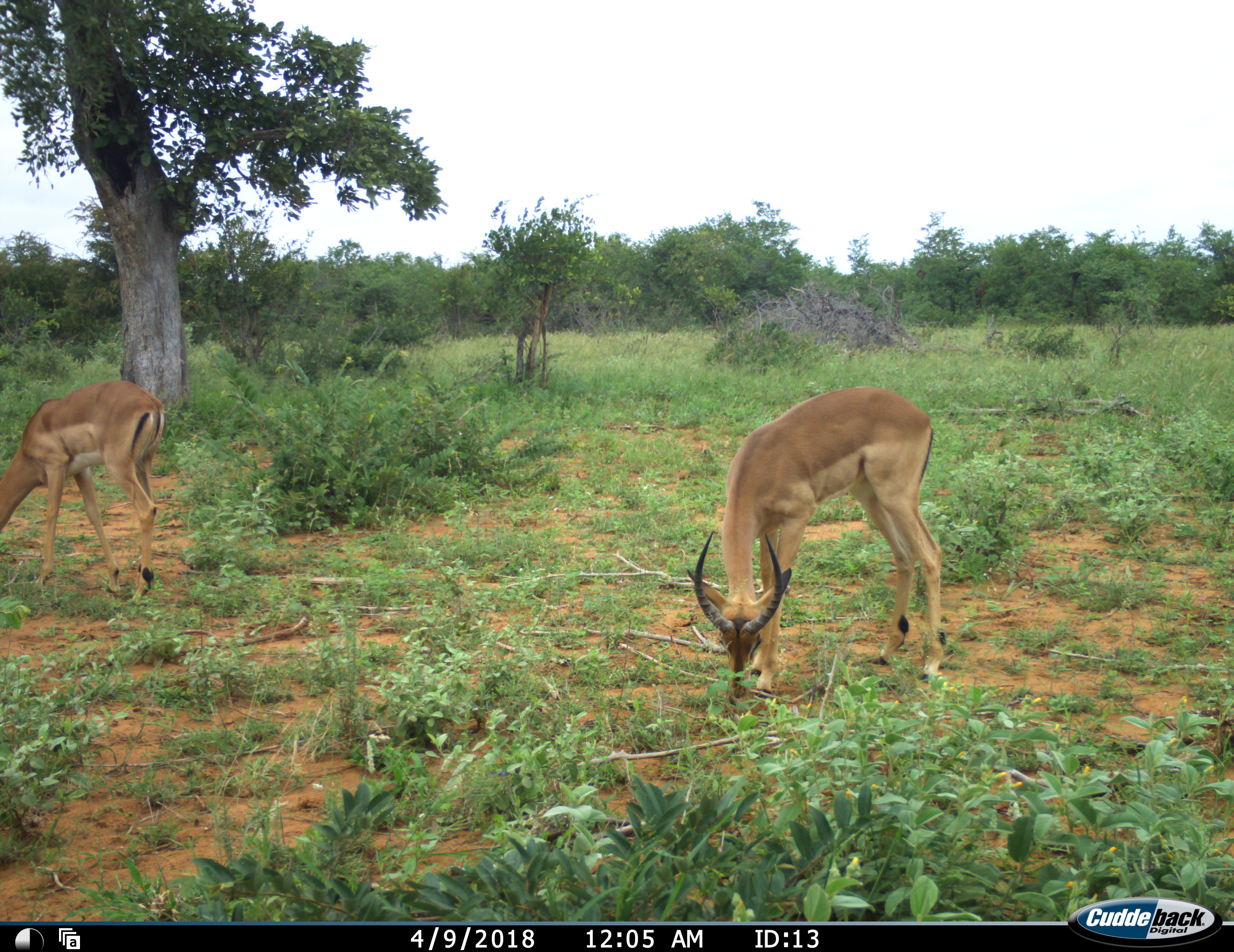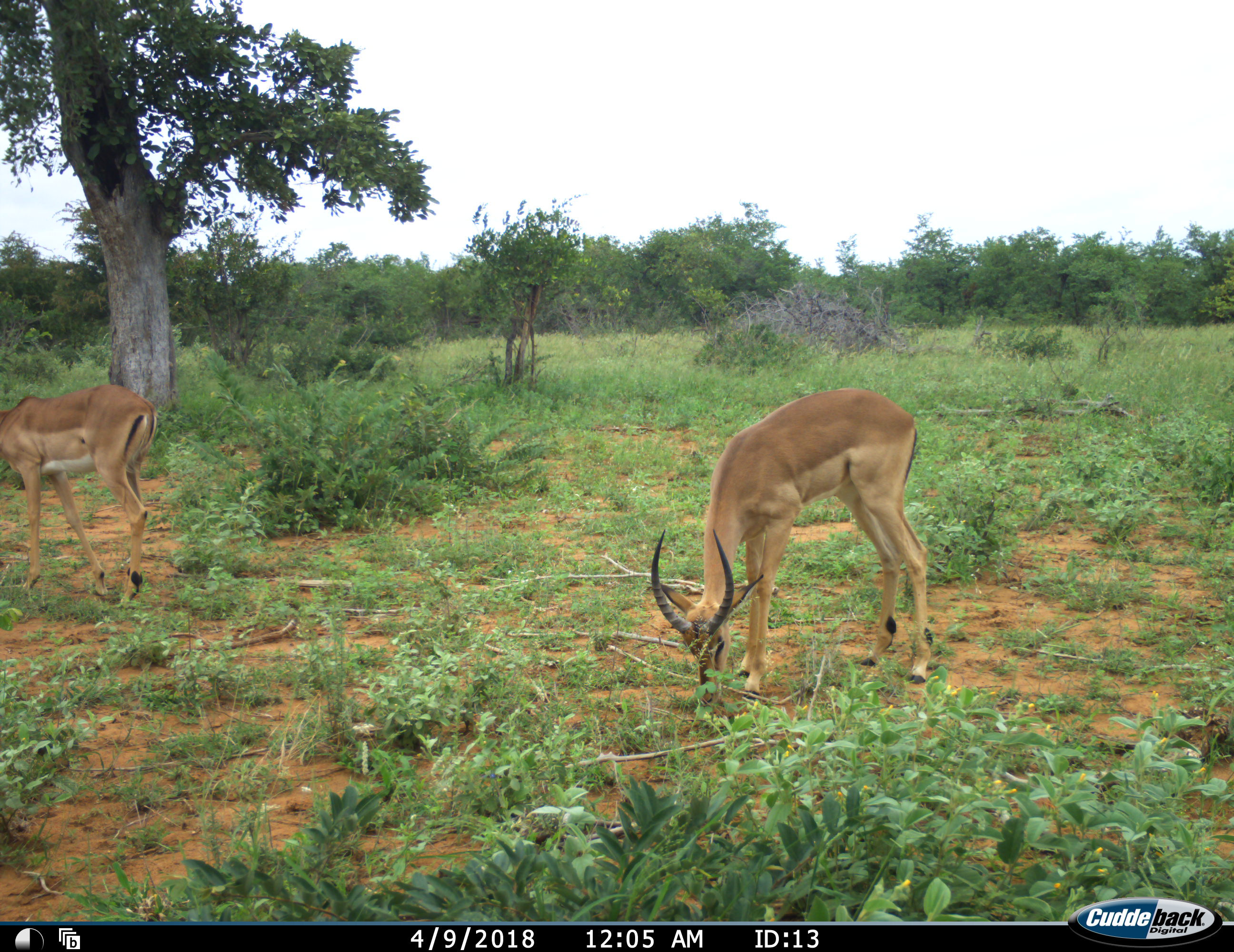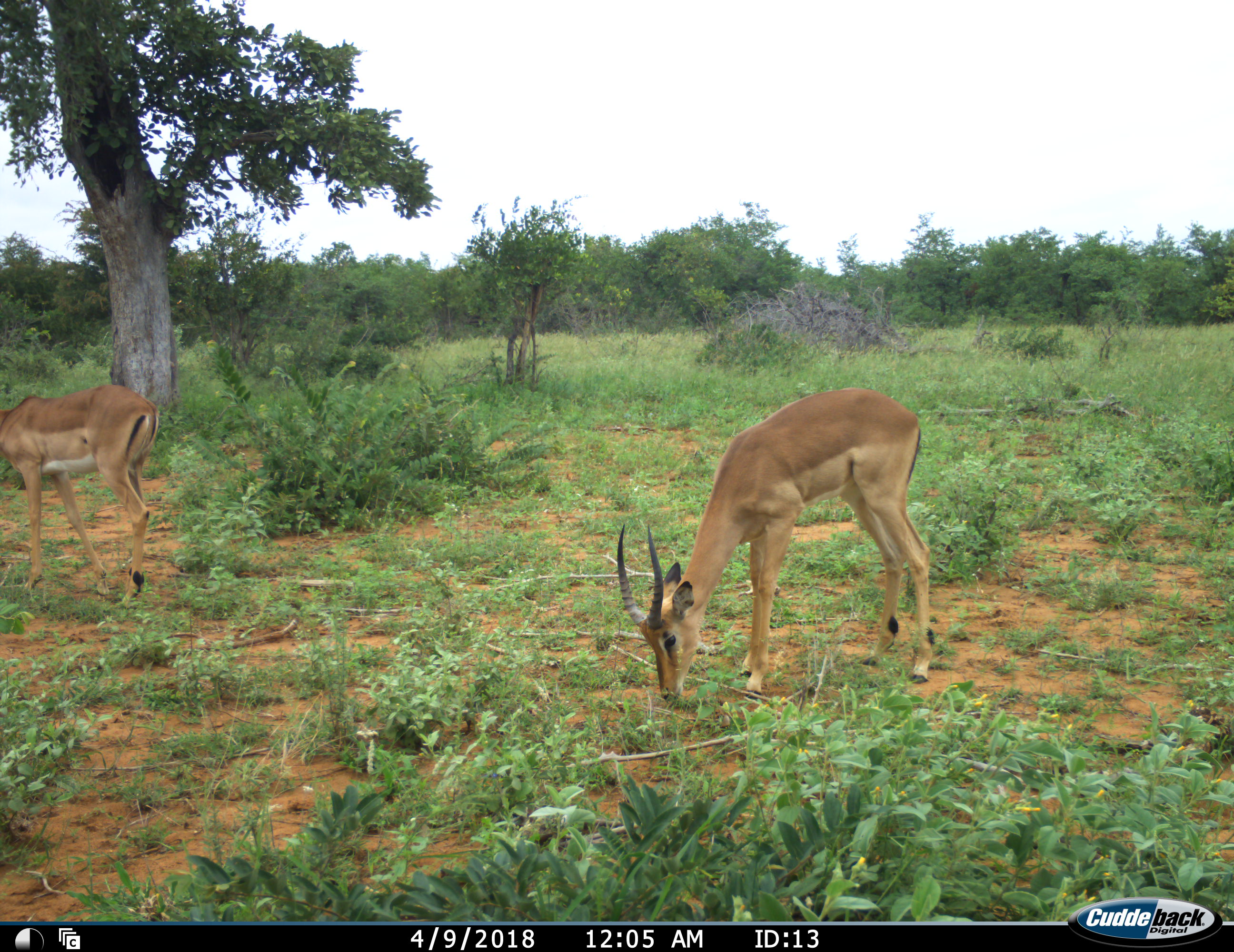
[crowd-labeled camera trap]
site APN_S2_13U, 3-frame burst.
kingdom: Animalia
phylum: Chordata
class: Mammalia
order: Artiodactyla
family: Bovidae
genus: Aepyceros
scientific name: Aepyceros melampus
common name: impala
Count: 2.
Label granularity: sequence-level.